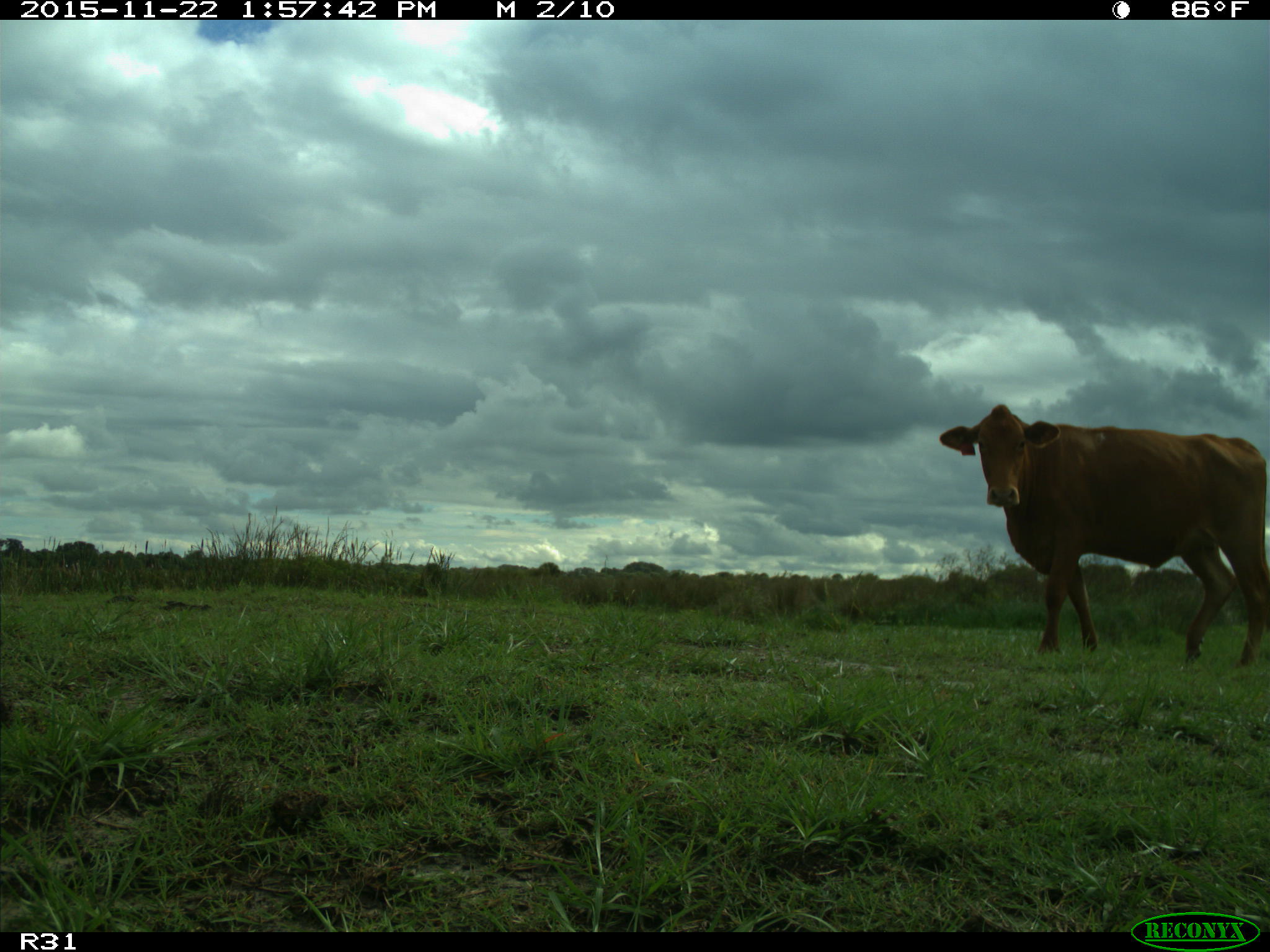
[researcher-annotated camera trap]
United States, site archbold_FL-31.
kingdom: Animalia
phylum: Chordata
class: Mammalia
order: Artiodactyla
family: Bovidae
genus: Bos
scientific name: Bos taurus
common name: domestic cow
Bos taurus (domestic cow).